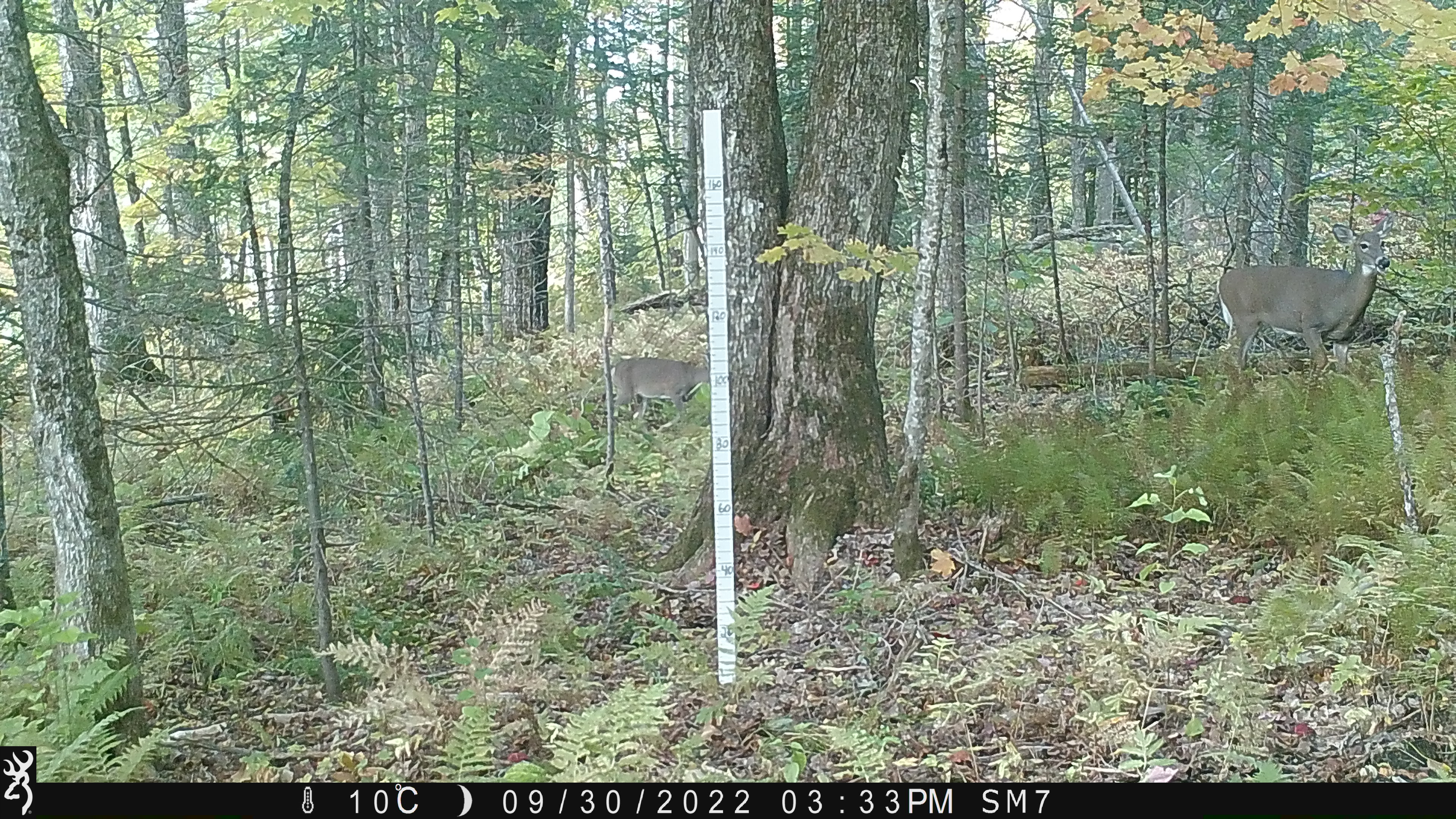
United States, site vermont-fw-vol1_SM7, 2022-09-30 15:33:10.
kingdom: Animalia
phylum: Chordata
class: Mammalia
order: Artiodactyla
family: Cervidae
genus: Odocoileus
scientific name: Odocoileus virginianus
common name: white-tailed deer